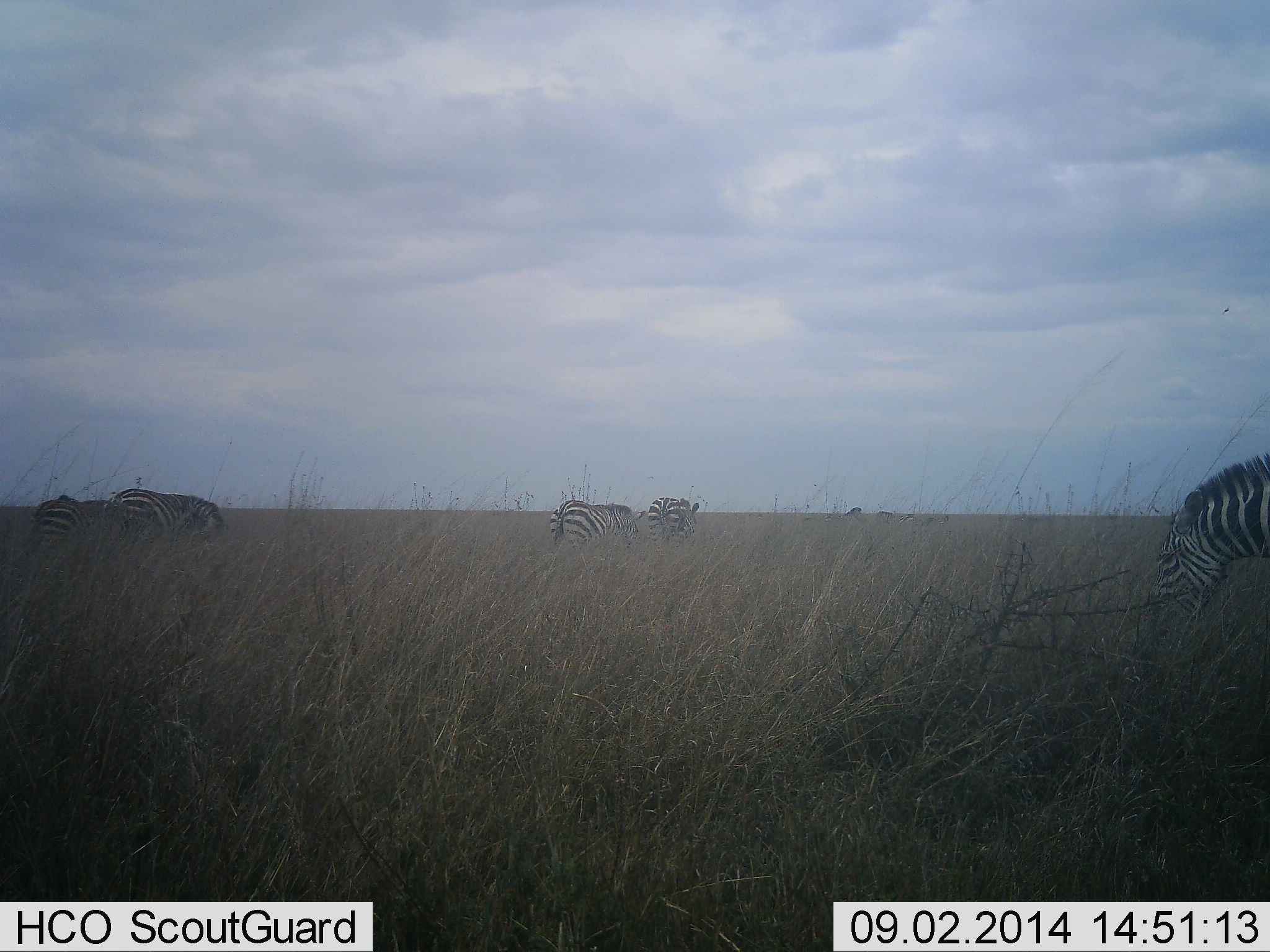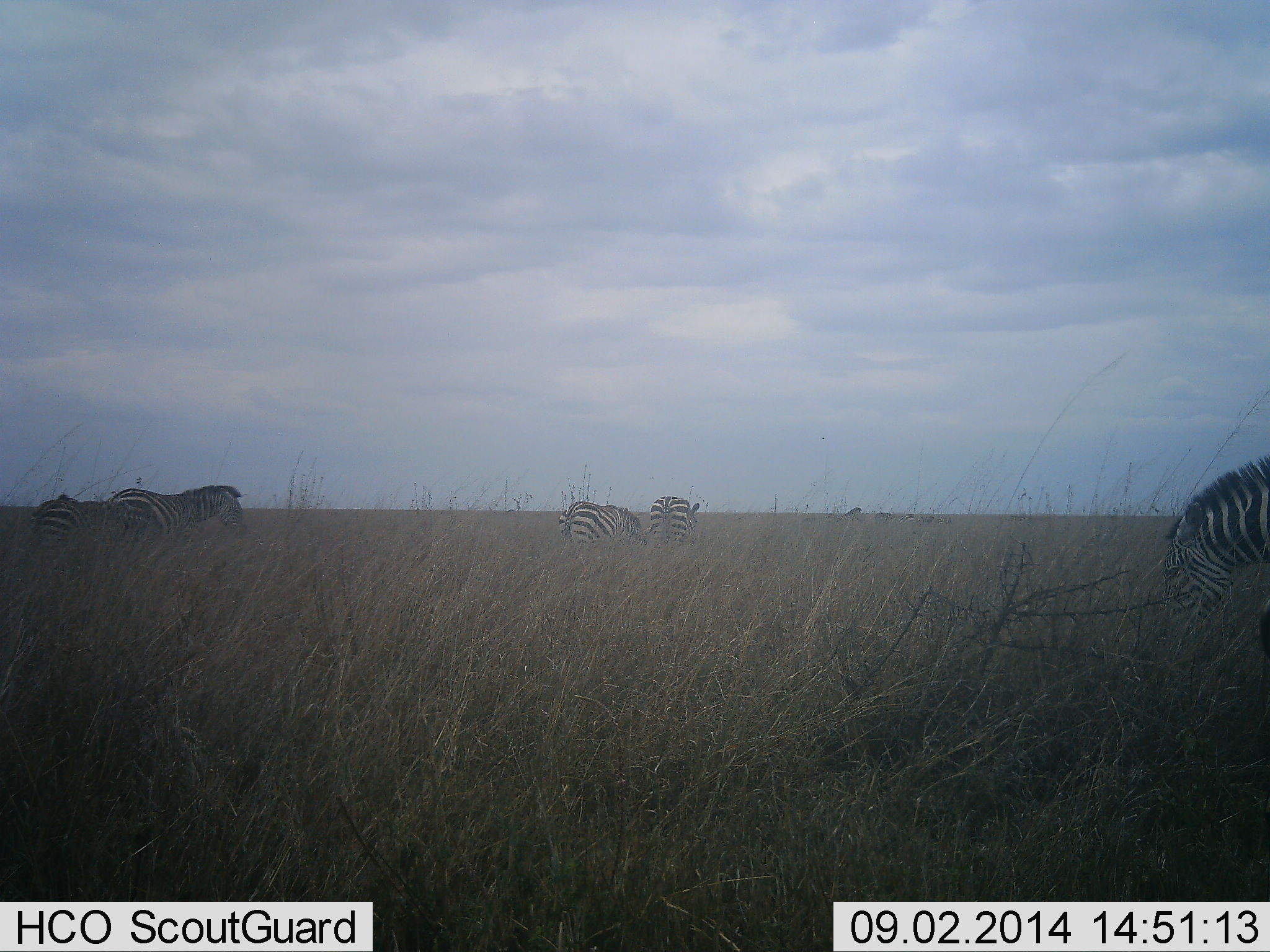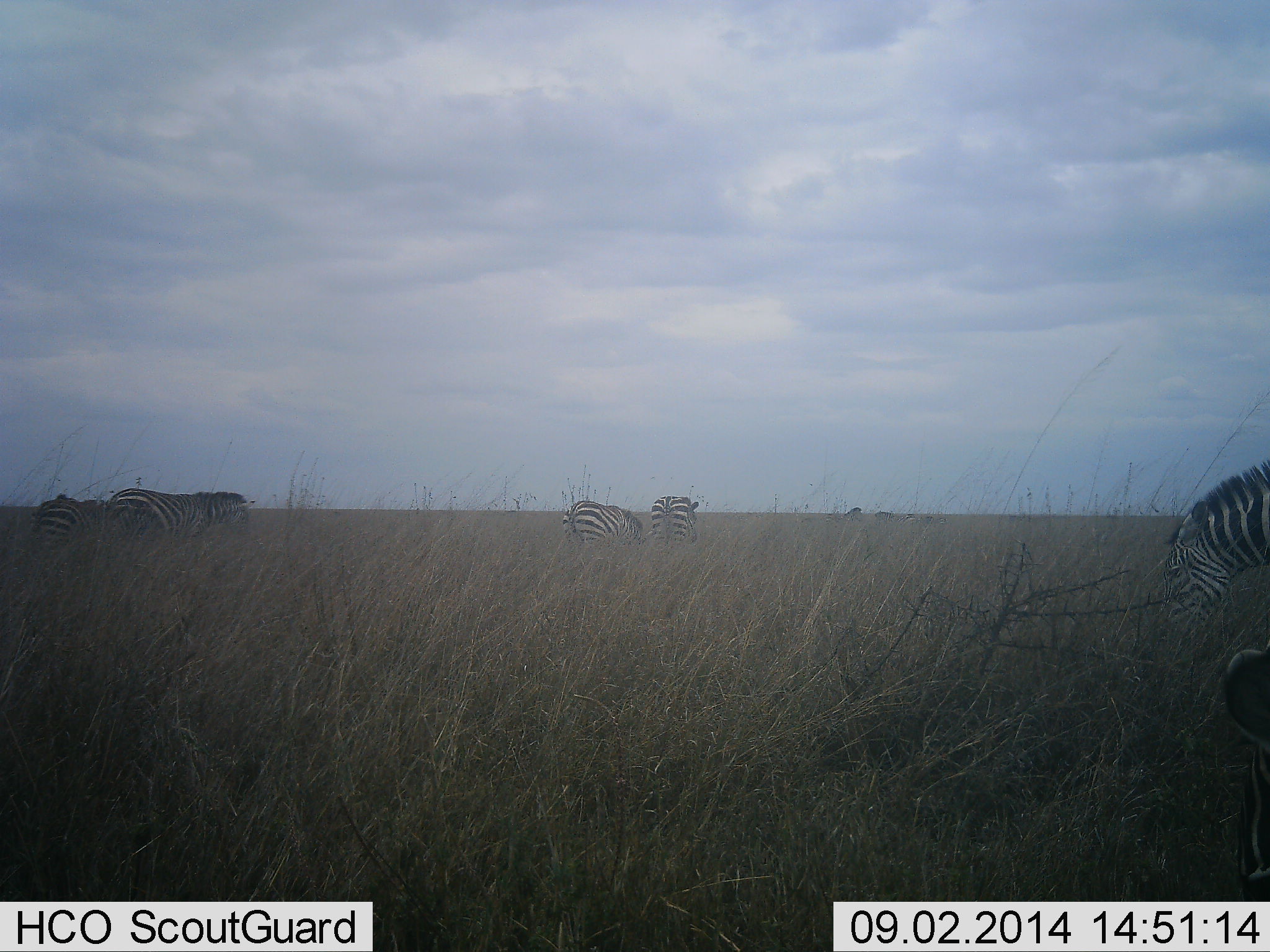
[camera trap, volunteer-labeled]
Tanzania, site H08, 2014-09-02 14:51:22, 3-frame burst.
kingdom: Animalia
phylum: Chordata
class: Mammalia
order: Perissodactyla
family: Equidae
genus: Equus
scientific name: Equus quagga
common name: plains zebra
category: zebra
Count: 5.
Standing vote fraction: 30%.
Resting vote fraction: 0%.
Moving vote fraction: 0%.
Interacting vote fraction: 0%.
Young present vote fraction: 0%.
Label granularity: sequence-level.